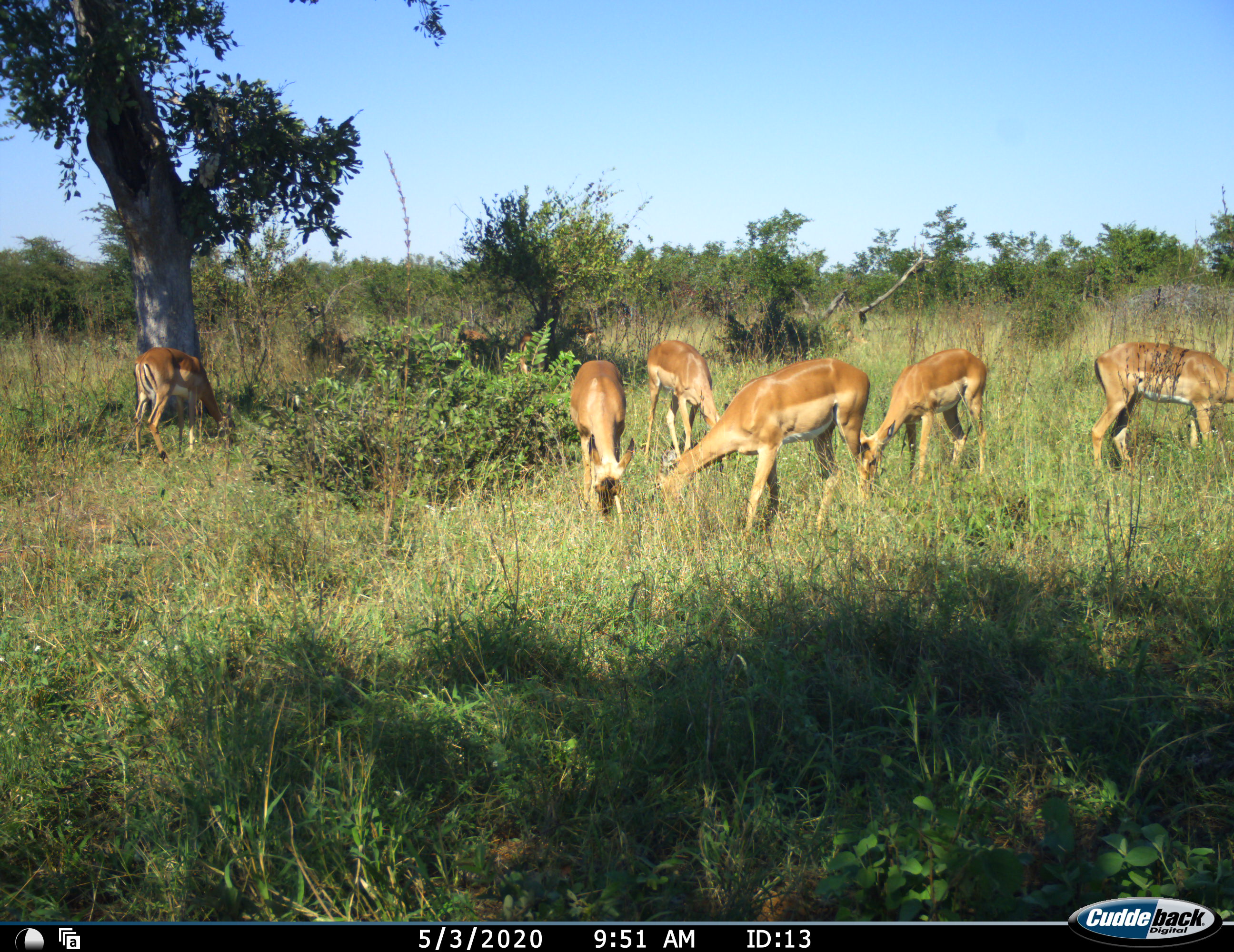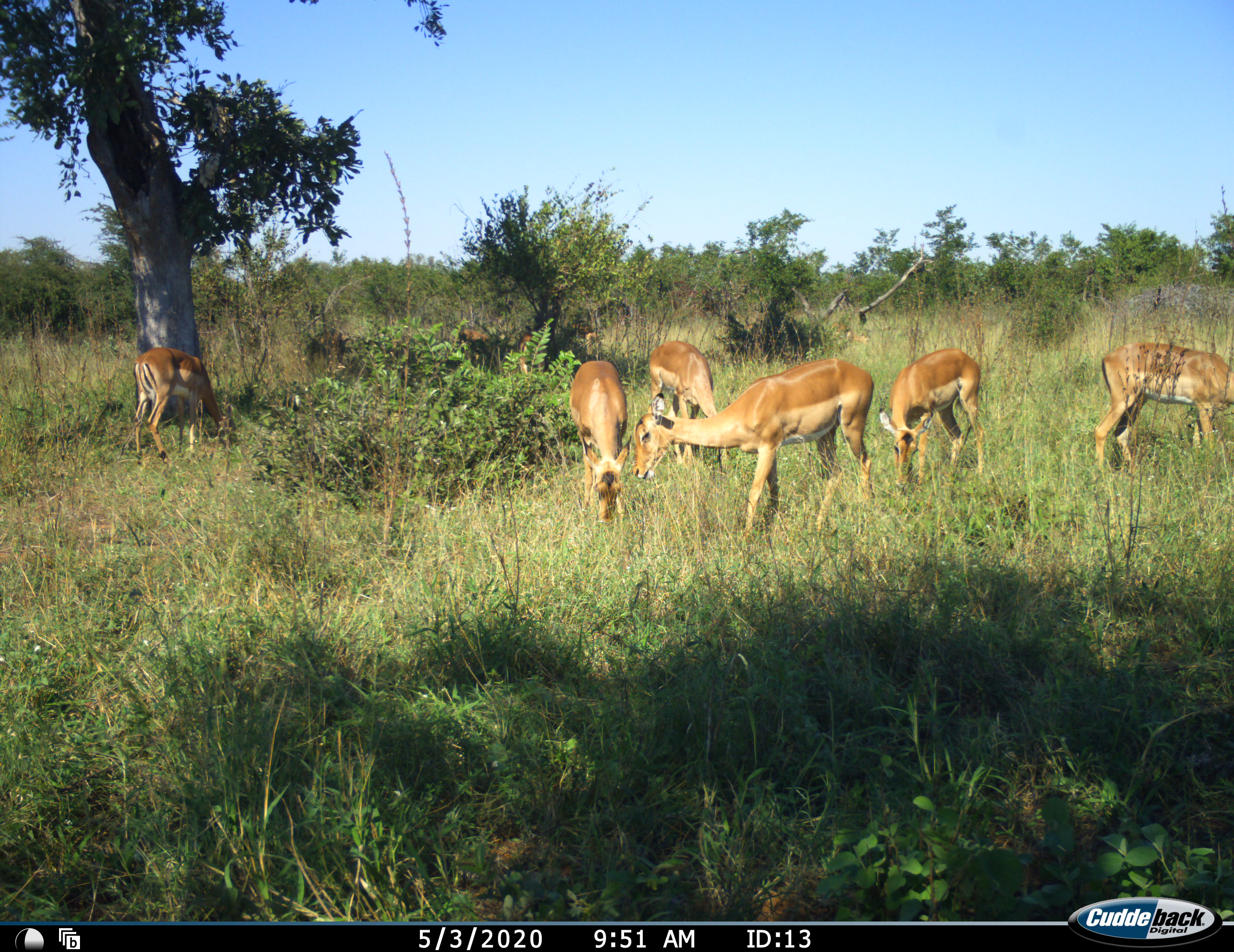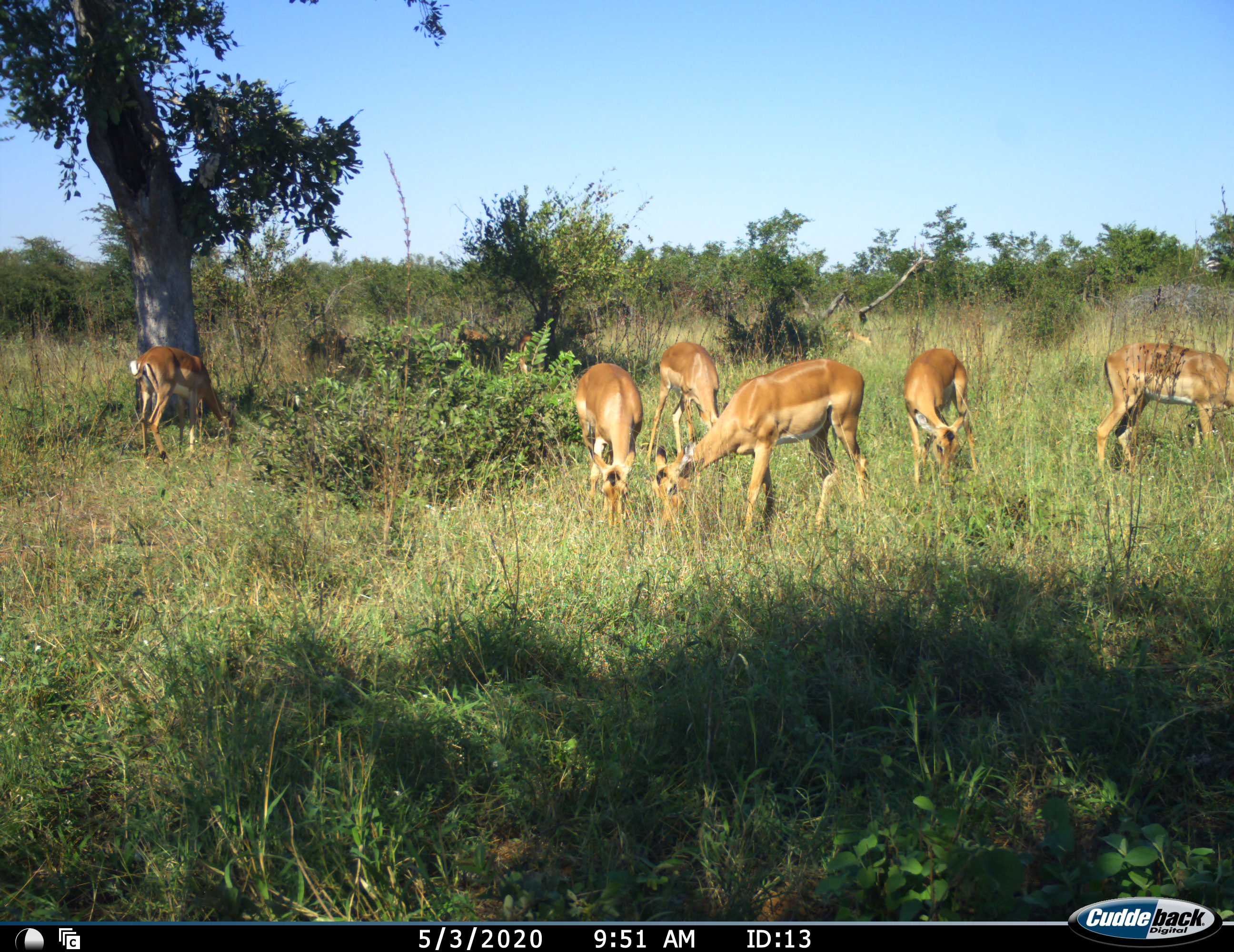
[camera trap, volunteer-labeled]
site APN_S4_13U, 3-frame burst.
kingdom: Animalia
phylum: Chordata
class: Mammalia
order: Artiodactyla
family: Bovidae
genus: Aepyceros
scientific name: Aepyceros melampus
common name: impala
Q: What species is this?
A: Impala (Aepyceros melampus).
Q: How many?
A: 8.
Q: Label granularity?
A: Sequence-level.